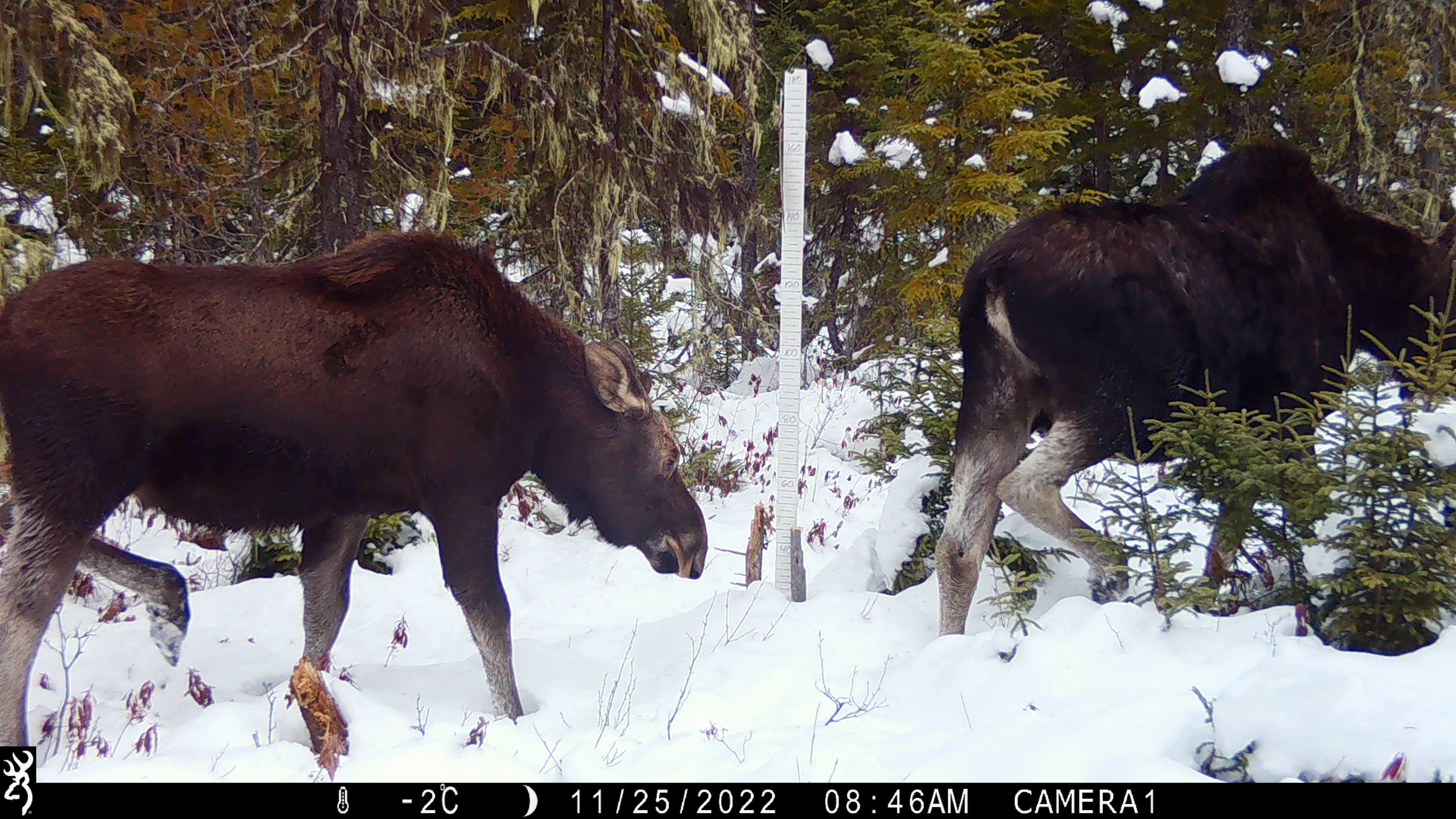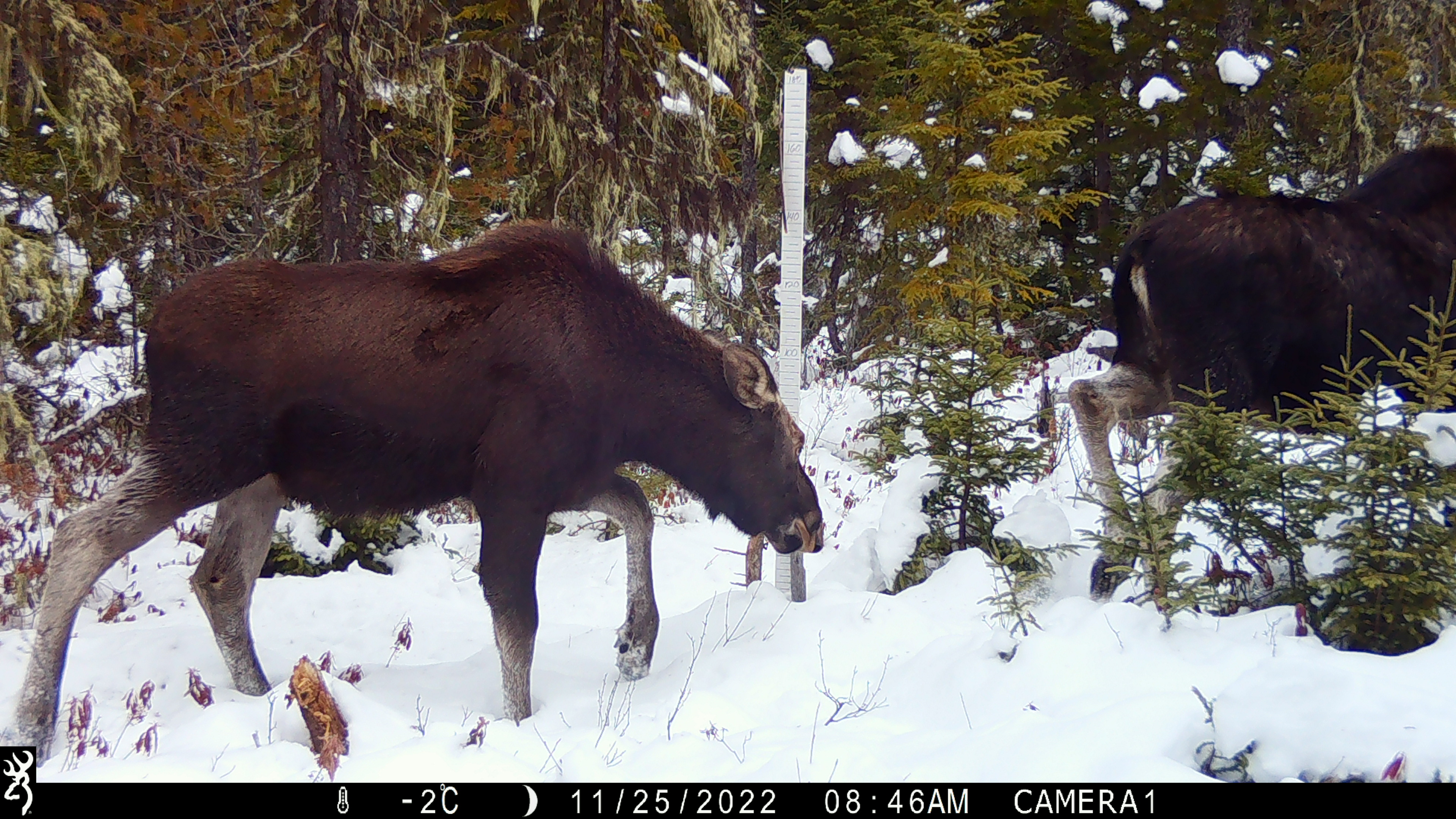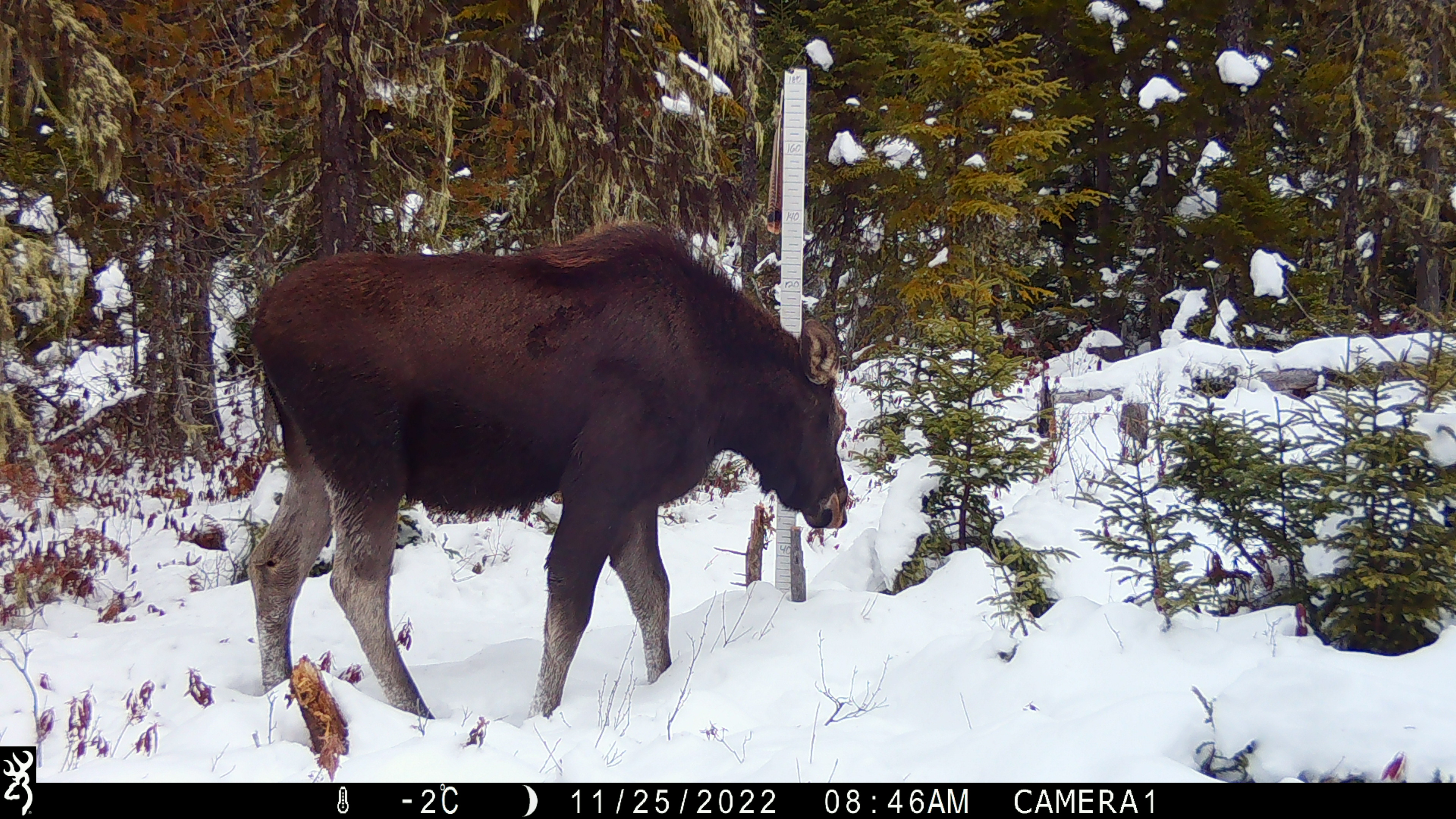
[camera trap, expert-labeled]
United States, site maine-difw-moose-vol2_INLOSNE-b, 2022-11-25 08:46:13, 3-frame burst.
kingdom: Animalia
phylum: Chordata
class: Mammalia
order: Artiodactyla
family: Cervidae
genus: Alces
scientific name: Alces alces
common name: moose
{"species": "moose (Alces alces)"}